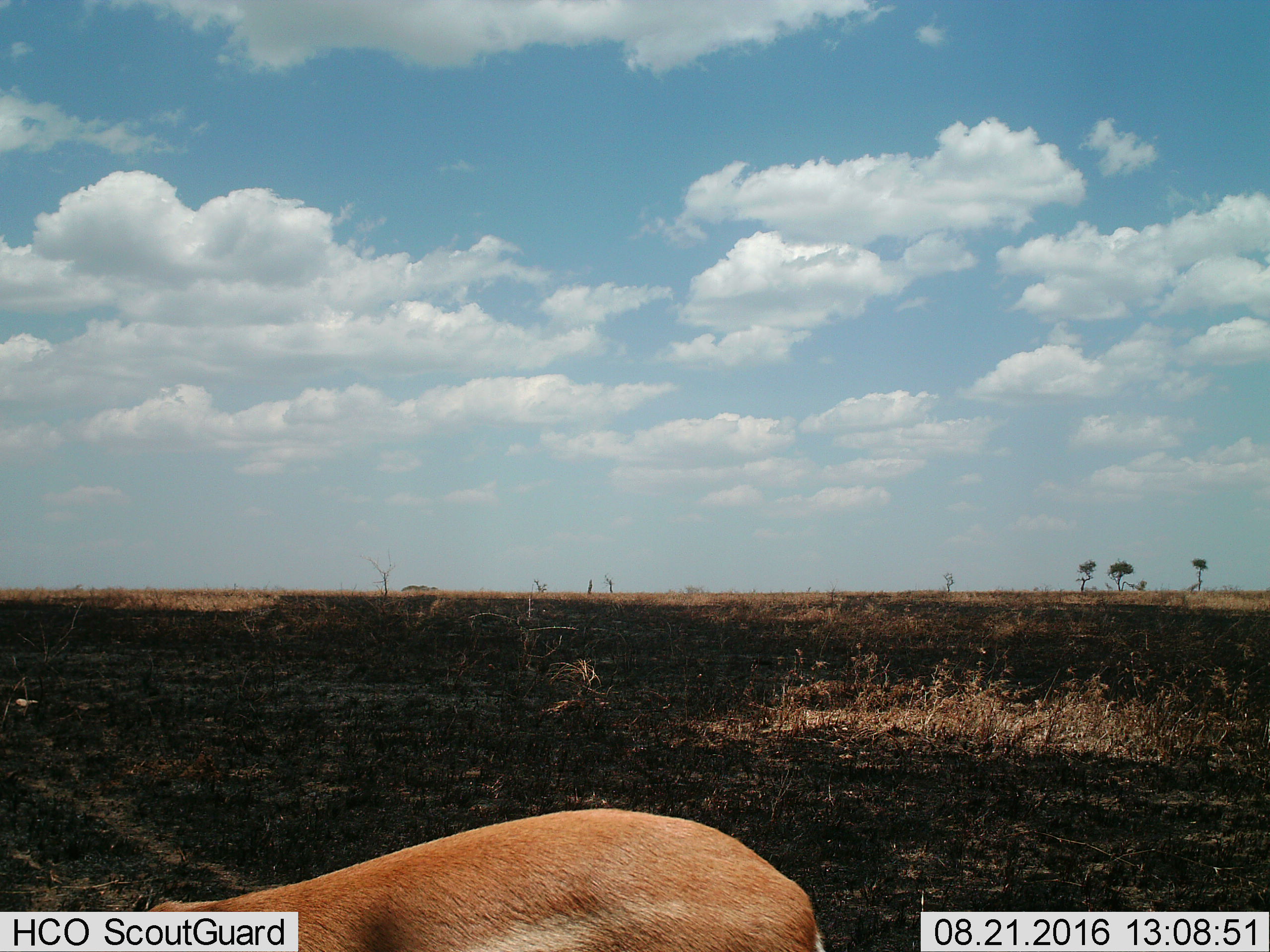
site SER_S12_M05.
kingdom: Animalia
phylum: Chordata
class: Mammalia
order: Artiodactyla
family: Bovidae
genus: Eudorcas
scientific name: Eudorcas thomsonii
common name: thomson's gazelle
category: gazellethomsons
Gazellethomsons (thomson's gazelle) (Eudorcas thomsonii), count 1. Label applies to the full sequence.